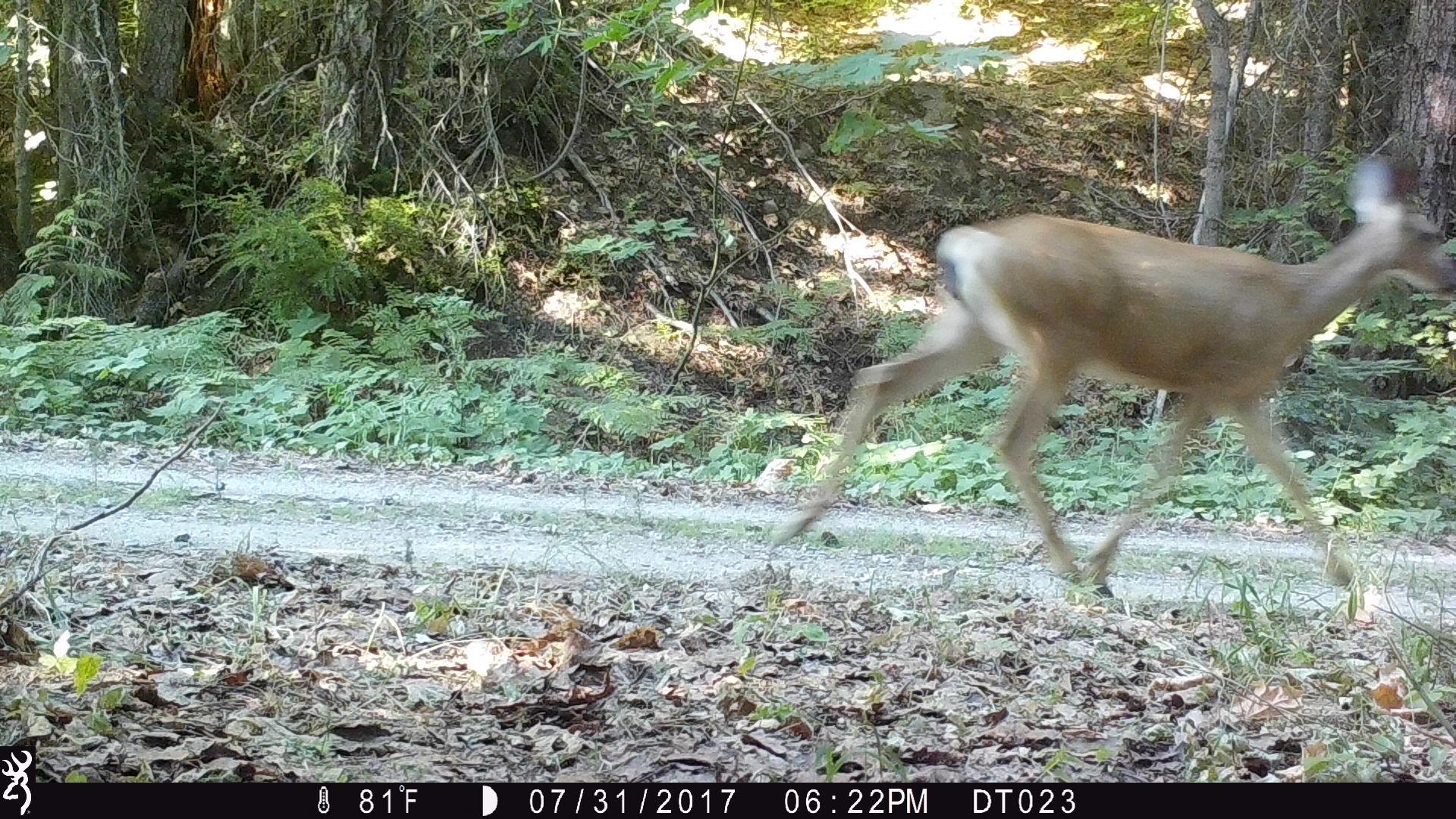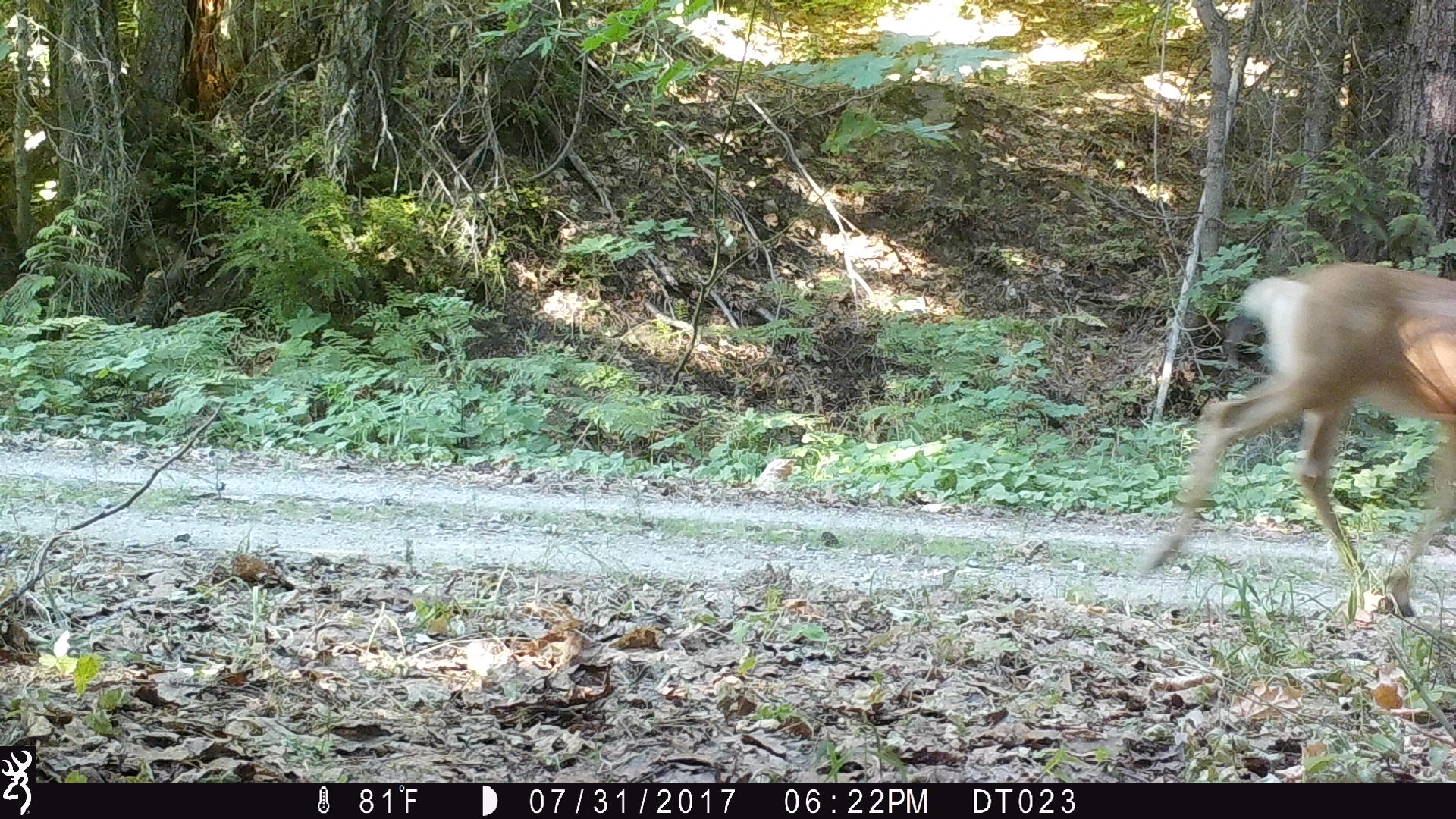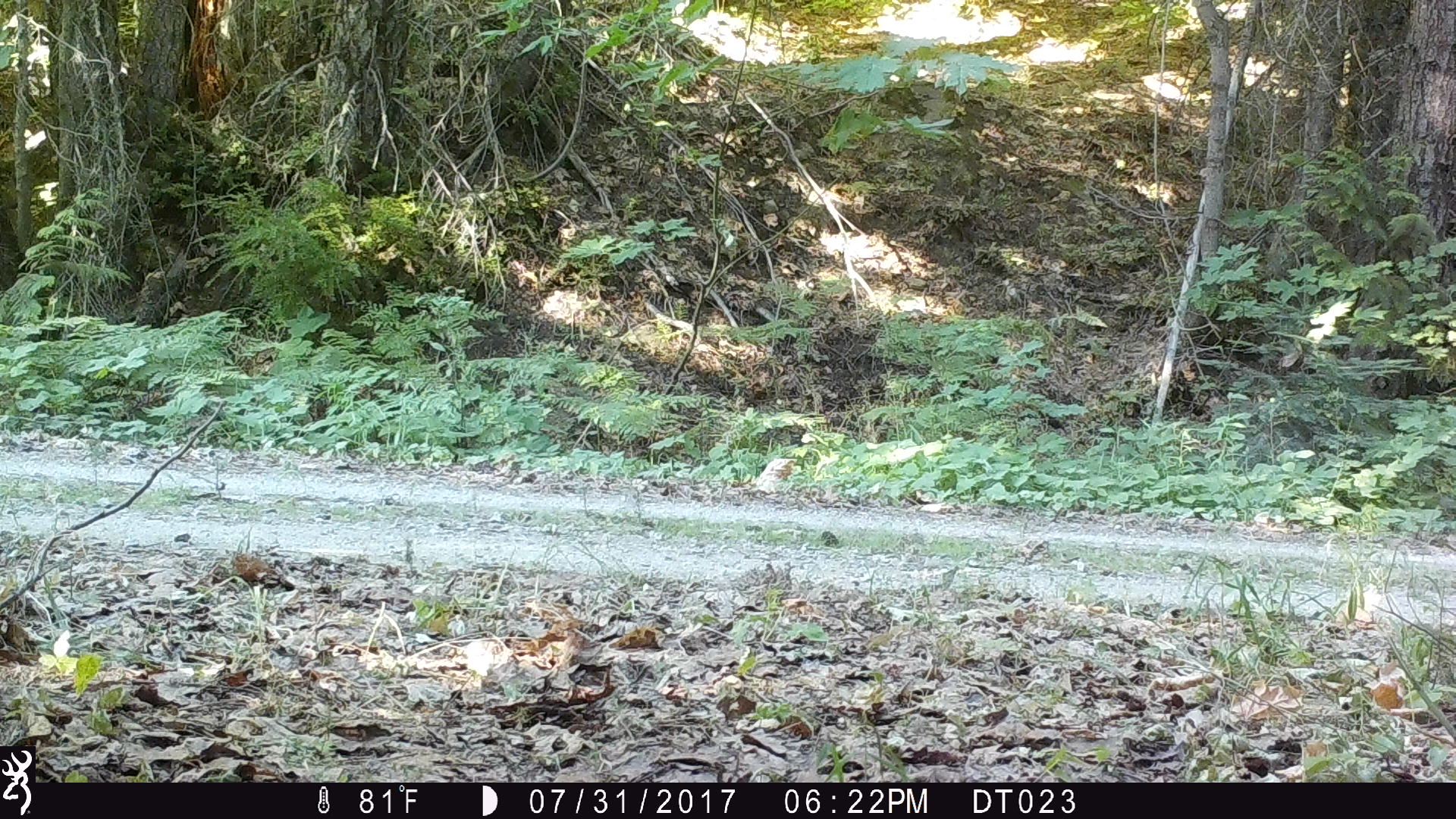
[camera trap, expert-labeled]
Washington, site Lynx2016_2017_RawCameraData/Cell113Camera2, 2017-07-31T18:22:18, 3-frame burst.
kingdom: Animalia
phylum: Chordata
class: Mammalia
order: Artiodactyla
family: Cervidae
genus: Odocoileus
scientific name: Odocoileus hemionus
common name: mule deer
Odocoileus hemionus (mule deer). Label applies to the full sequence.